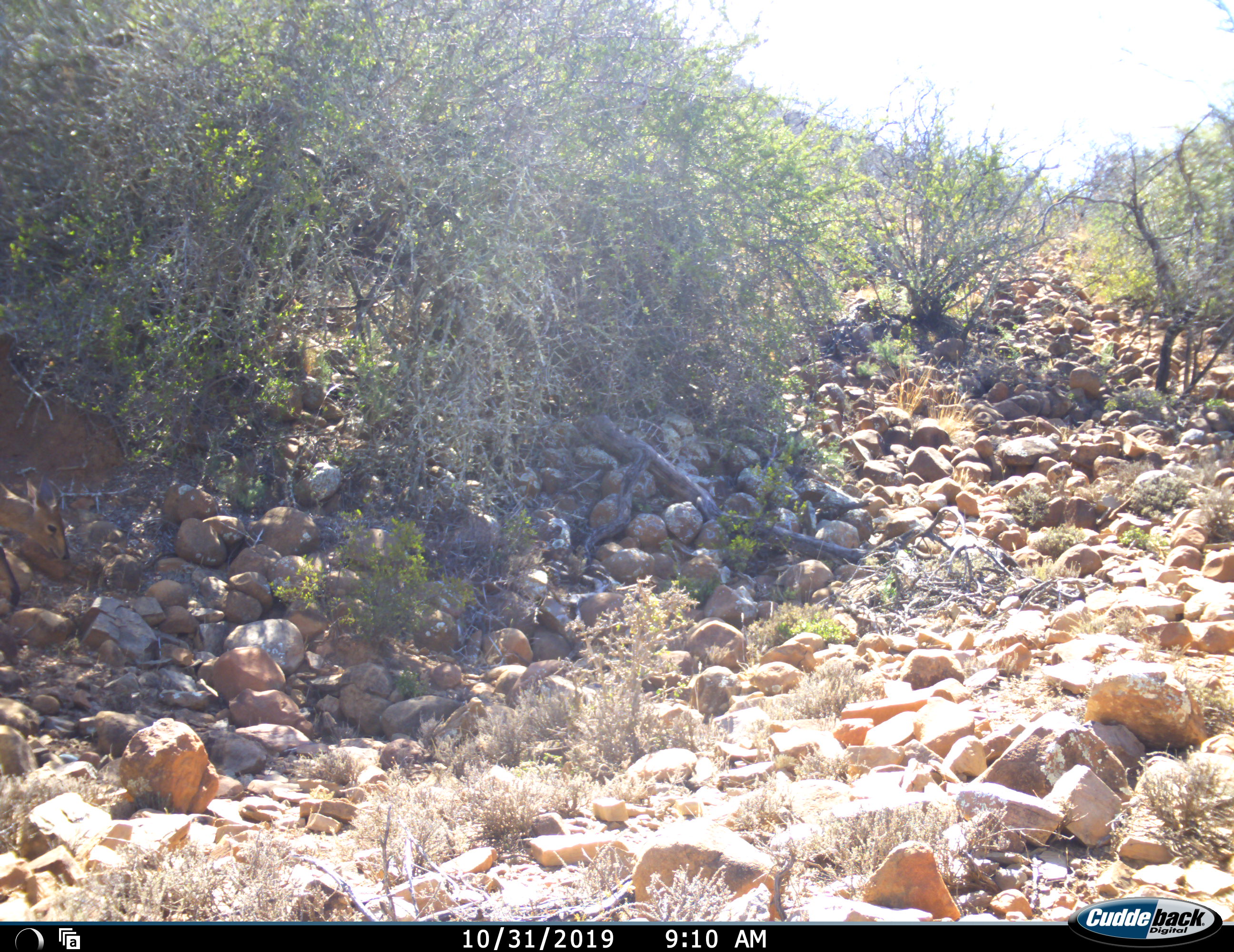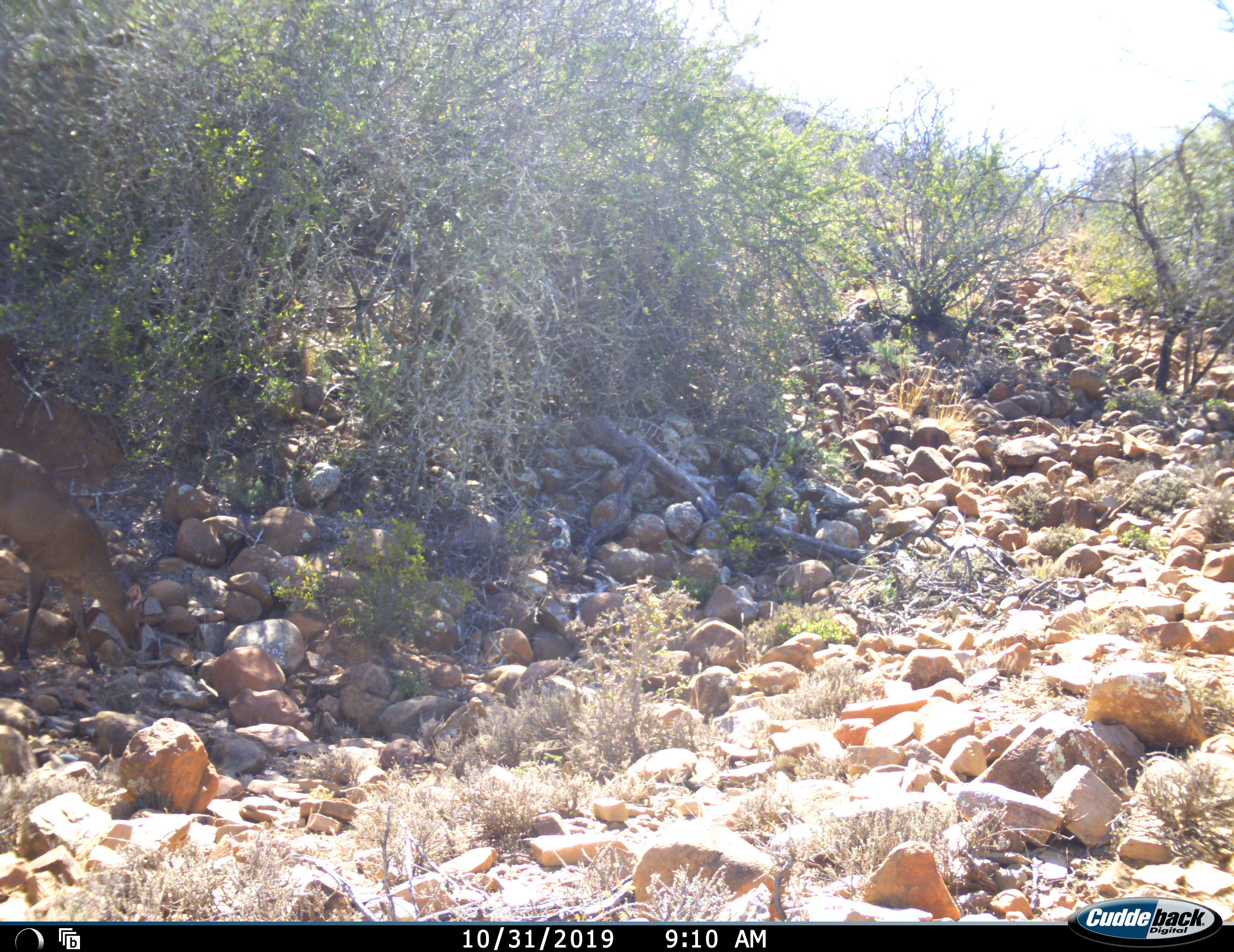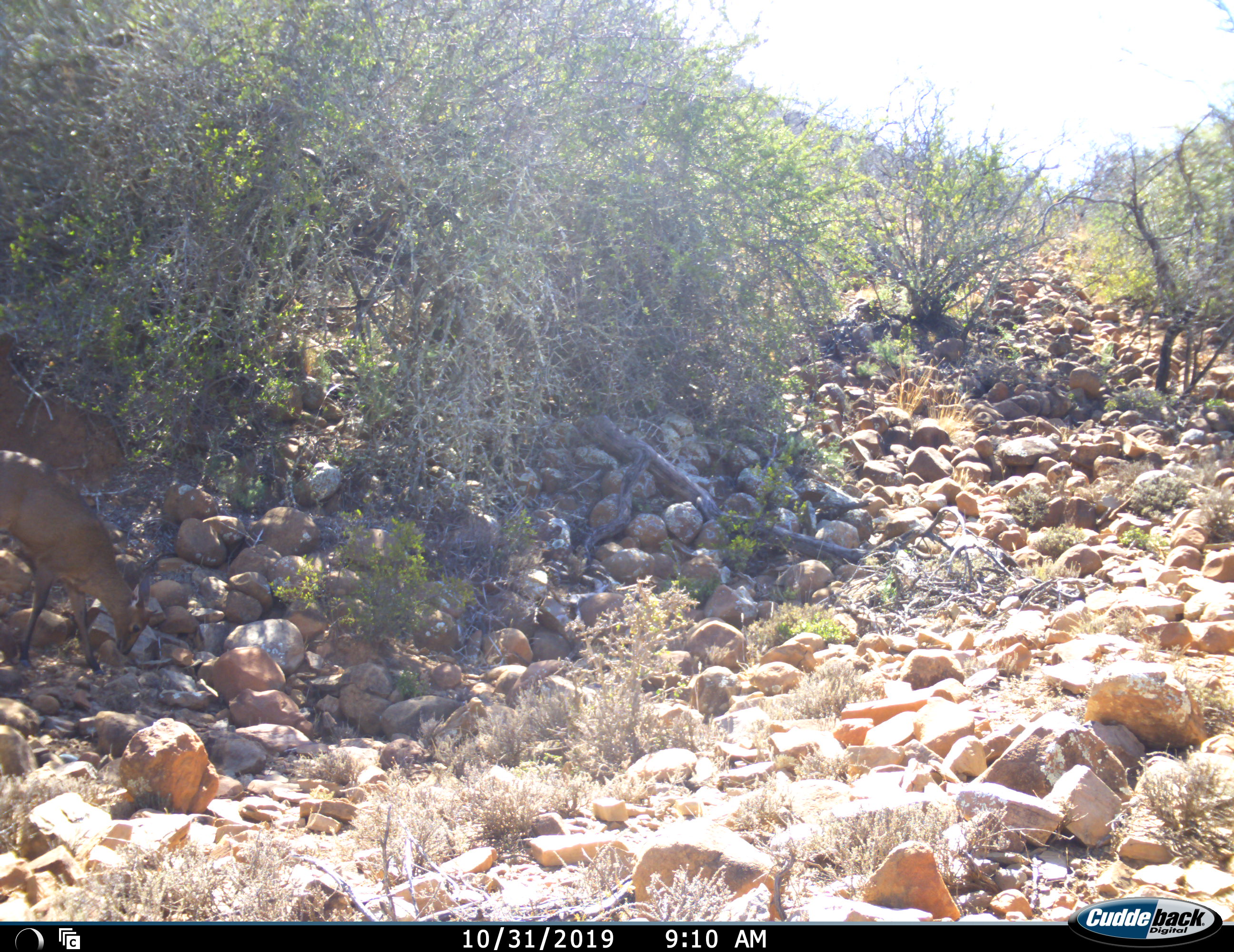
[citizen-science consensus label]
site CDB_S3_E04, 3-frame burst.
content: unidentified animal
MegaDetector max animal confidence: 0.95